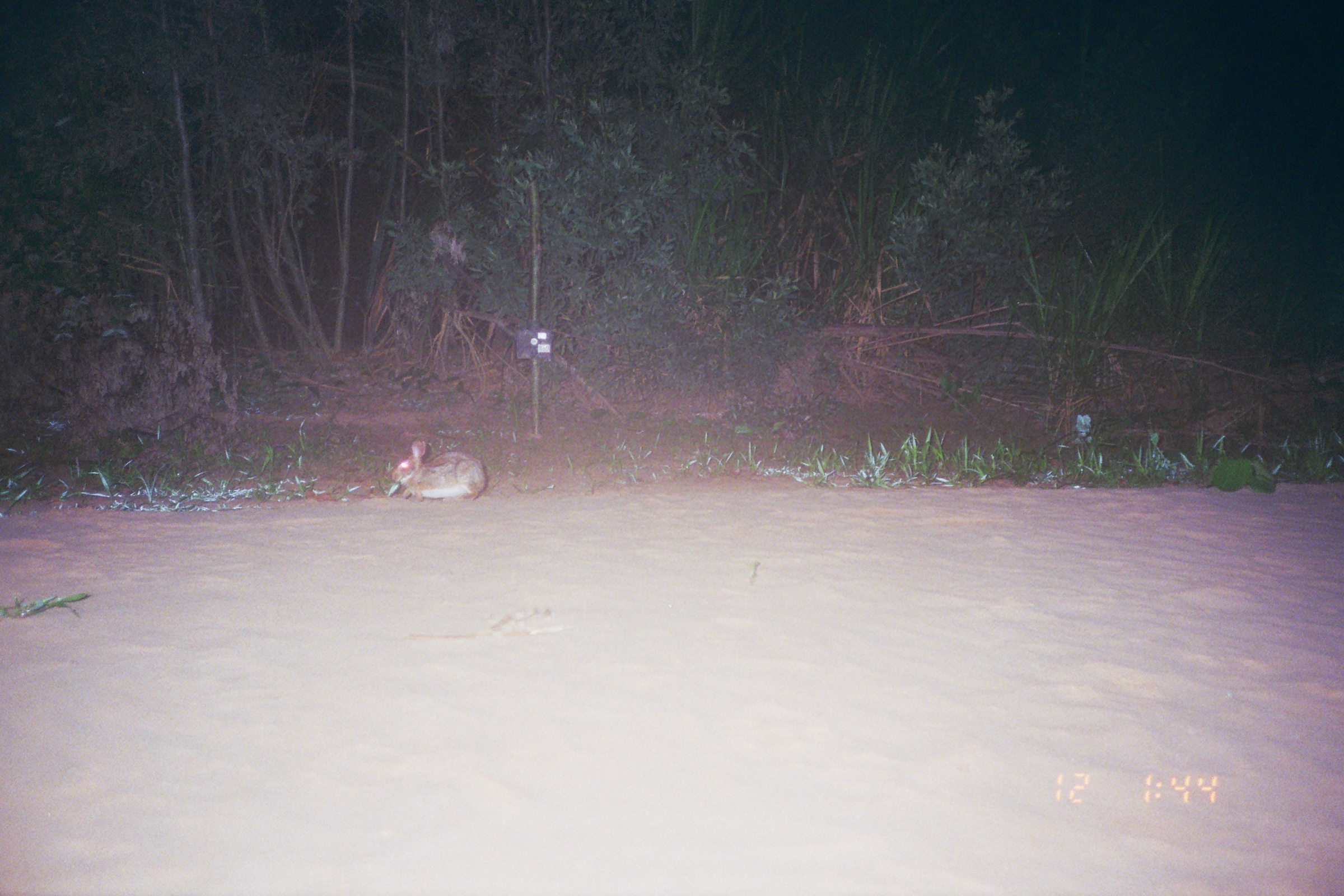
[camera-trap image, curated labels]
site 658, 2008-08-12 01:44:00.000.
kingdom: Animalia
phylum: Chordata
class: Mammalia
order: Lagomorpha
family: Leporidae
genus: Sylvilagus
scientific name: Sylvilagus brasiliensis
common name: tapeti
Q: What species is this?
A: Sylvilagus brasiliensis (tapeti).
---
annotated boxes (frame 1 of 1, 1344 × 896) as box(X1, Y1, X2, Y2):
sylvilagus brasiliensis: box(387, 439, 487, 502)